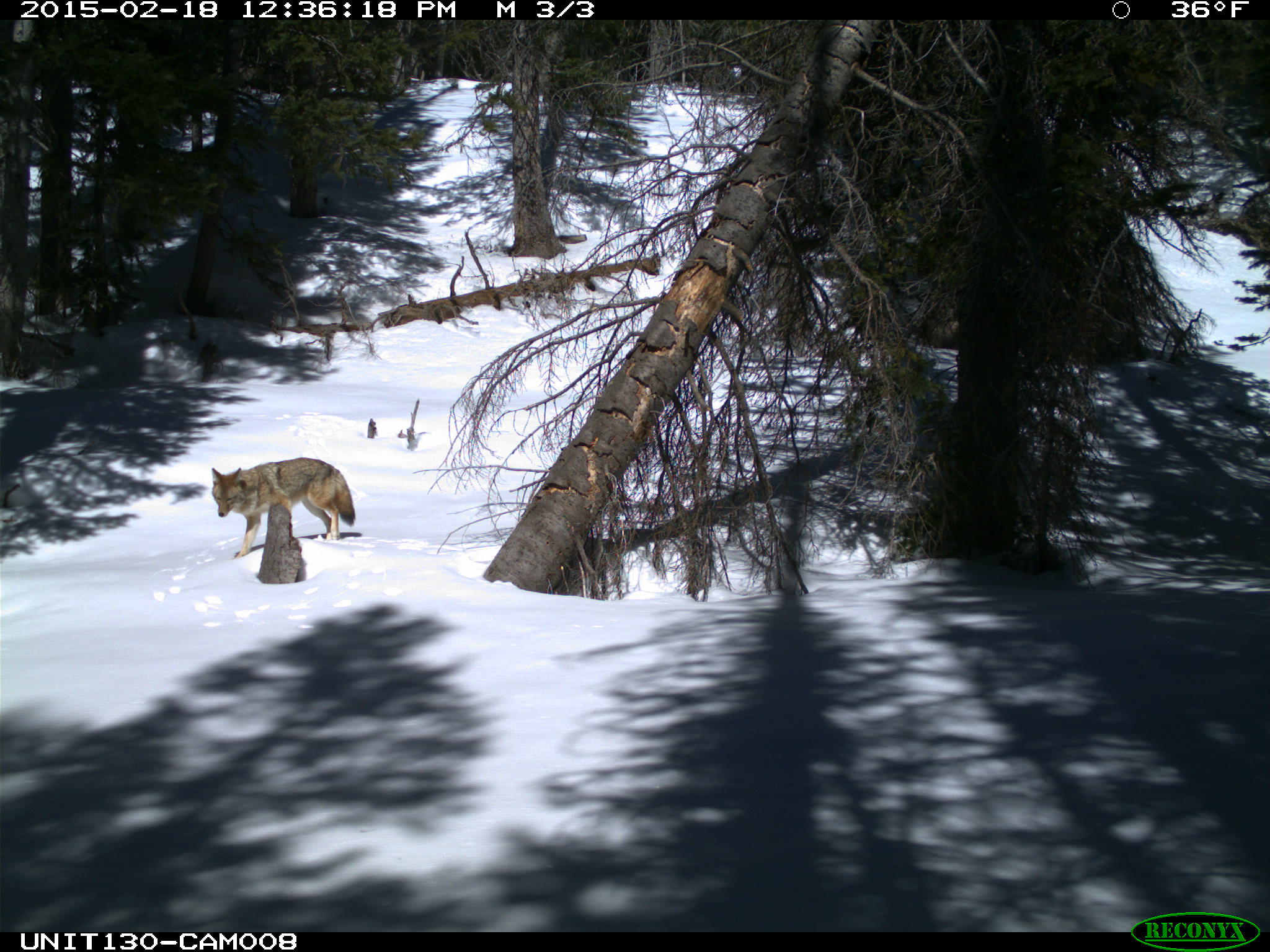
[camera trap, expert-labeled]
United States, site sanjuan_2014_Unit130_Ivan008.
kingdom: Animalia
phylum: Chordata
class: Mammalia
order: Carnivora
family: Canidae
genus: Canis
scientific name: Canis latrans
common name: coyote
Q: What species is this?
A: Canis latrans (coyote).